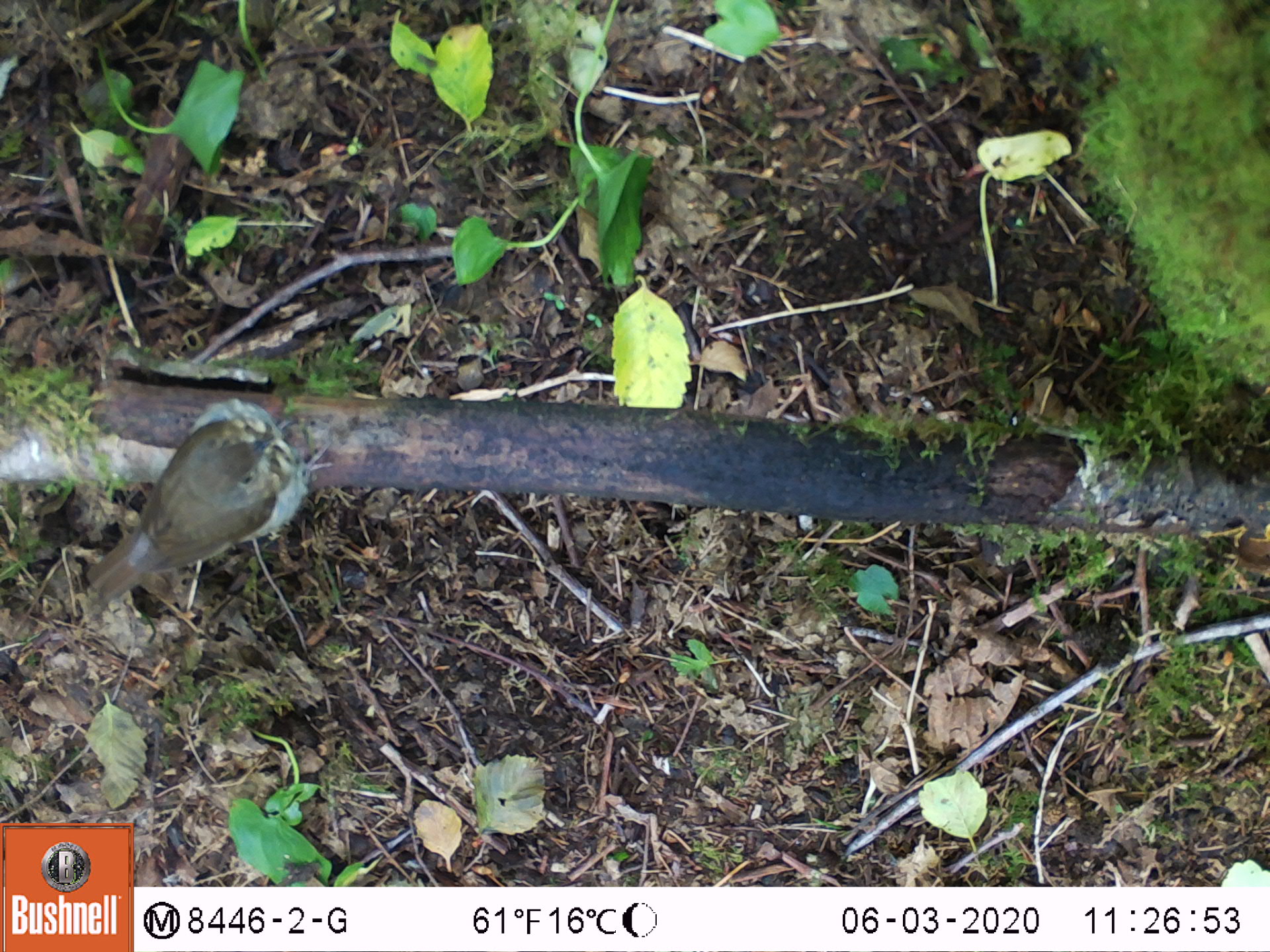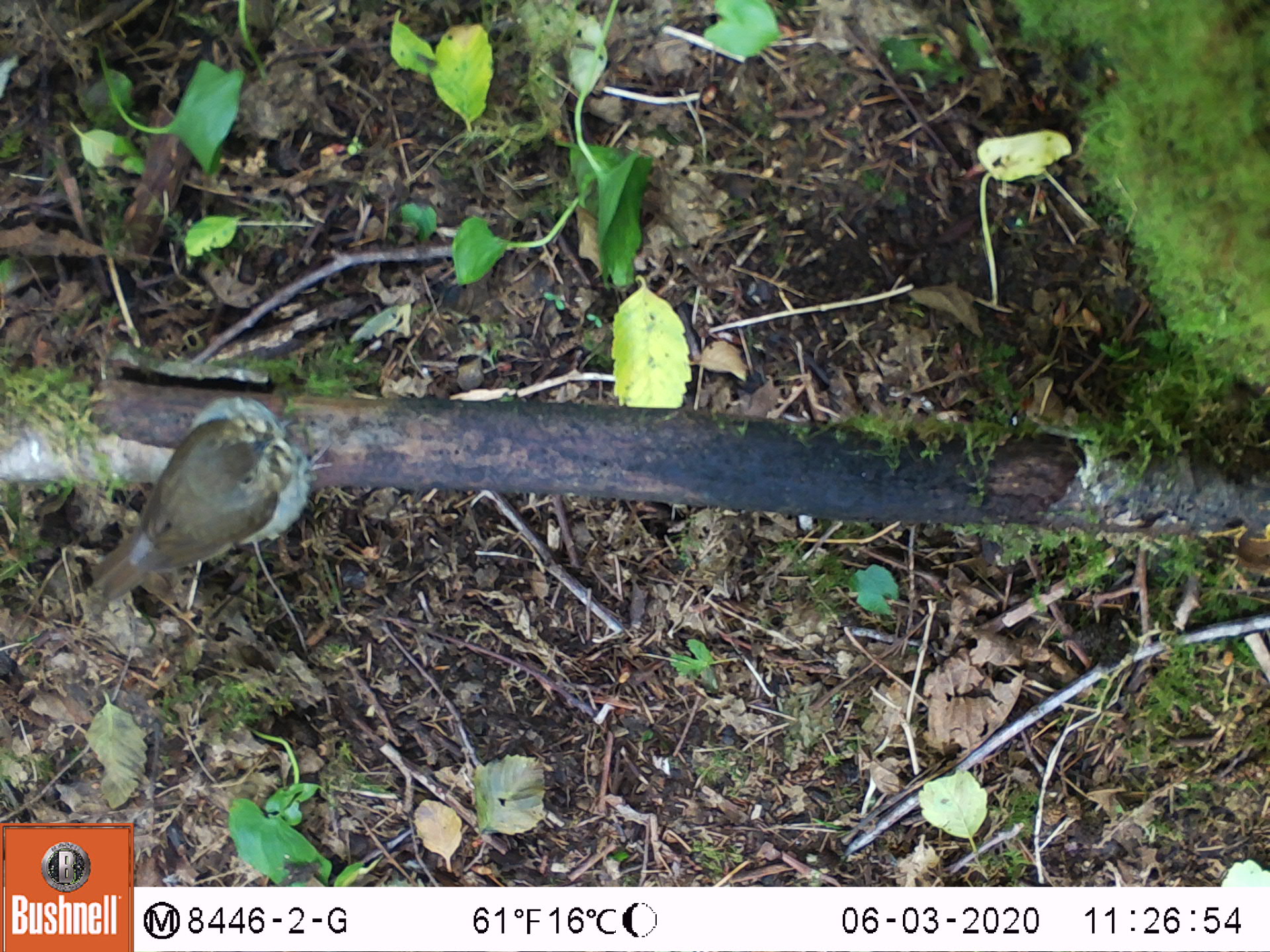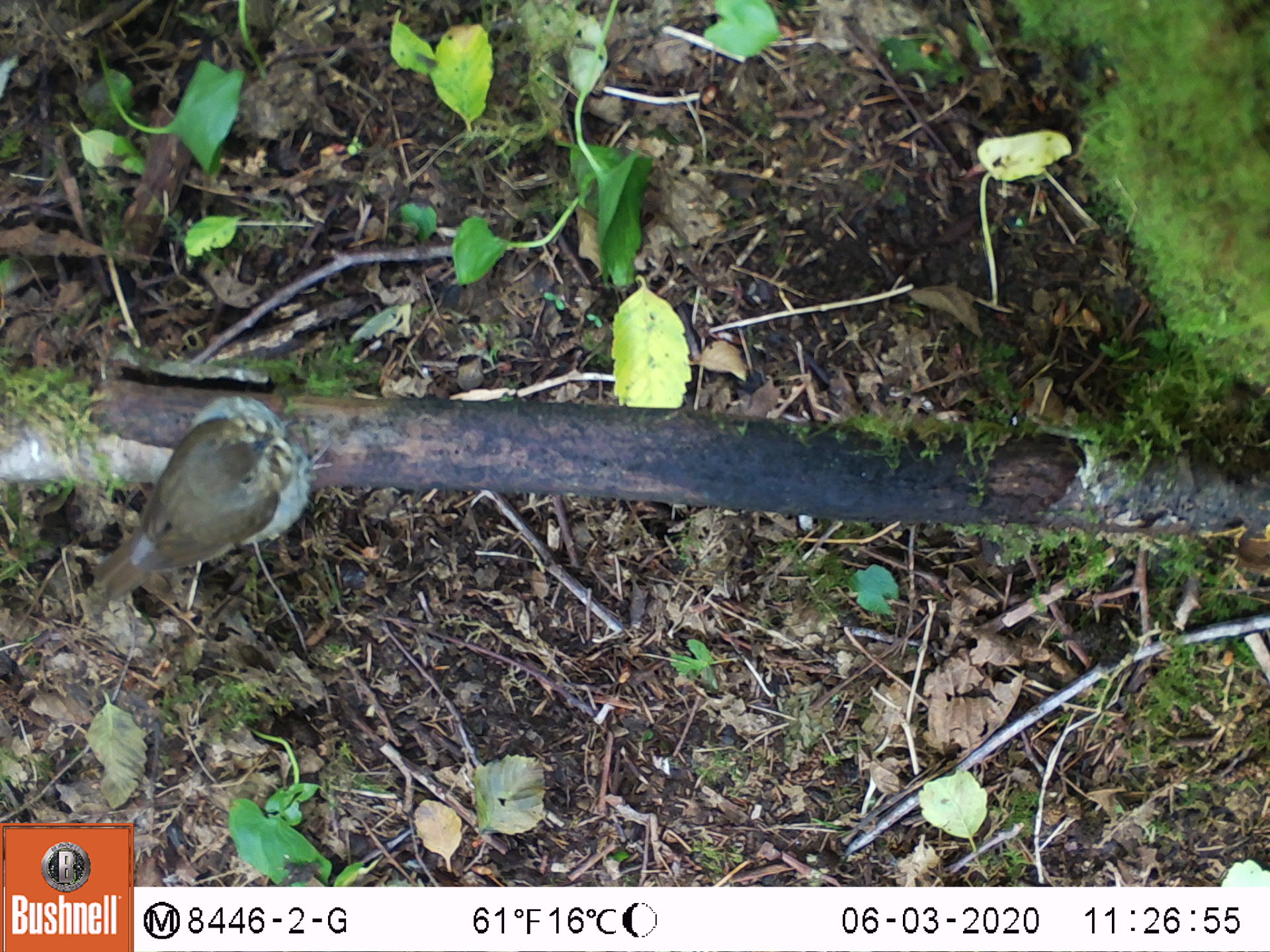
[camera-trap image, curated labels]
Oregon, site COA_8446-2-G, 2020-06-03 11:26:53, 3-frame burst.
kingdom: Animalia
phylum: Chordata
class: Aves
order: Passeriformes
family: Turdidae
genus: Catharus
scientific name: Catharus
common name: brown thrushes and nightingale-thrushes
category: catharus species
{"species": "catharus species (brown thrushes and nightingale-thrushes) (Catharus)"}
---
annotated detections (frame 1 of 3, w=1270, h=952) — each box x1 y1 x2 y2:
catharus species: 81 381 332 611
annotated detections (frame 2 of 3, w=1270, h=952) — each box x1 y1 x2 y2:
catharus species: 73 388 335 613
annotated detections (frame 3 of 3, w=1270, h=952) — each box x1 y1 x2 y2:
catharus species: 84 389 337 601